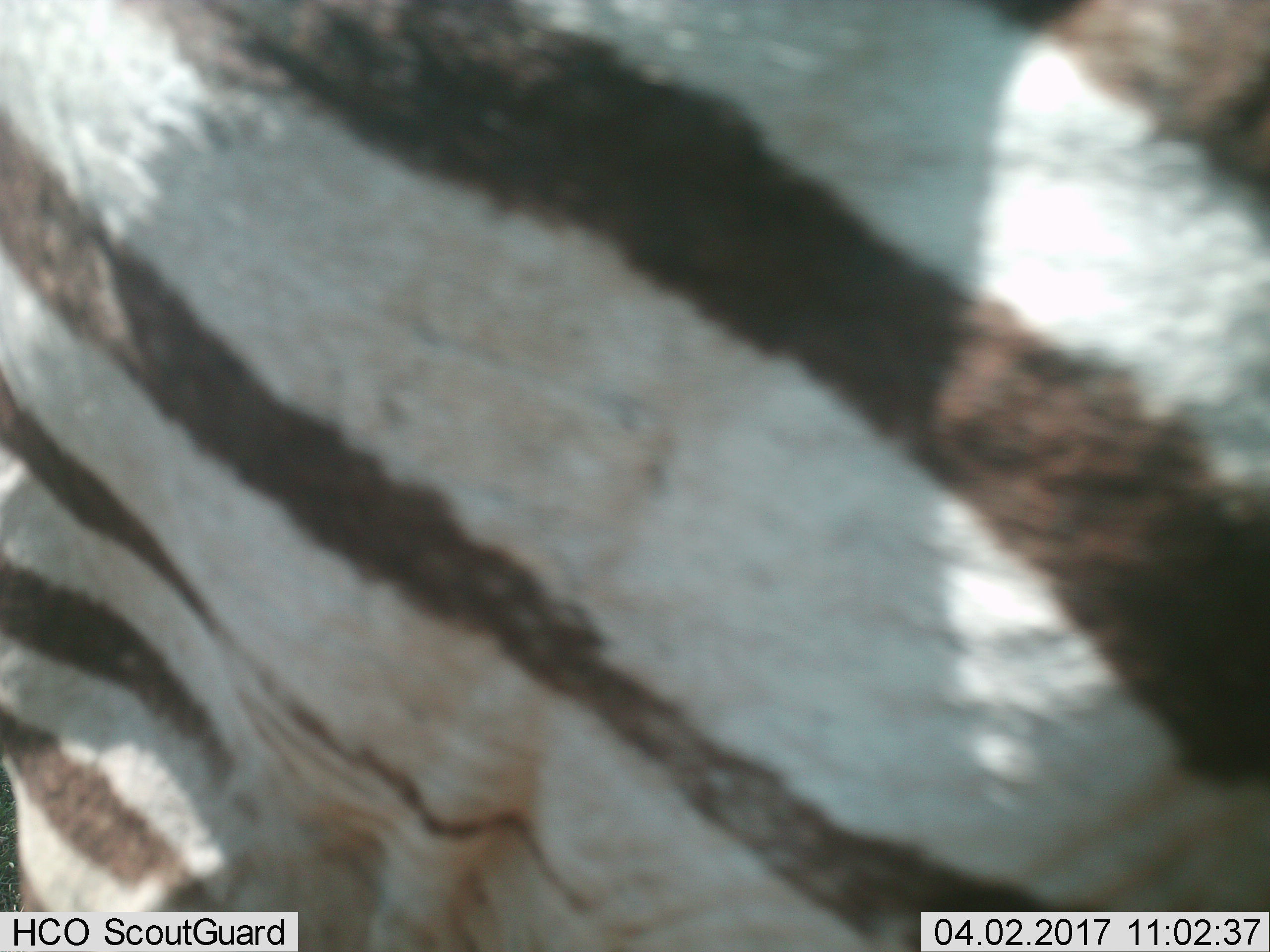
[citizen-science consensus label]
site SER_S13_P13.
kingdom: Animalia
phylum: Chordata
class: Mammalia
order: Perissodactyla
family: Equidae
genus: Equus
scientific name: Equus quagga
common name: plains zebra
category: zebraplains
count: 1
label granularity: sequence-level